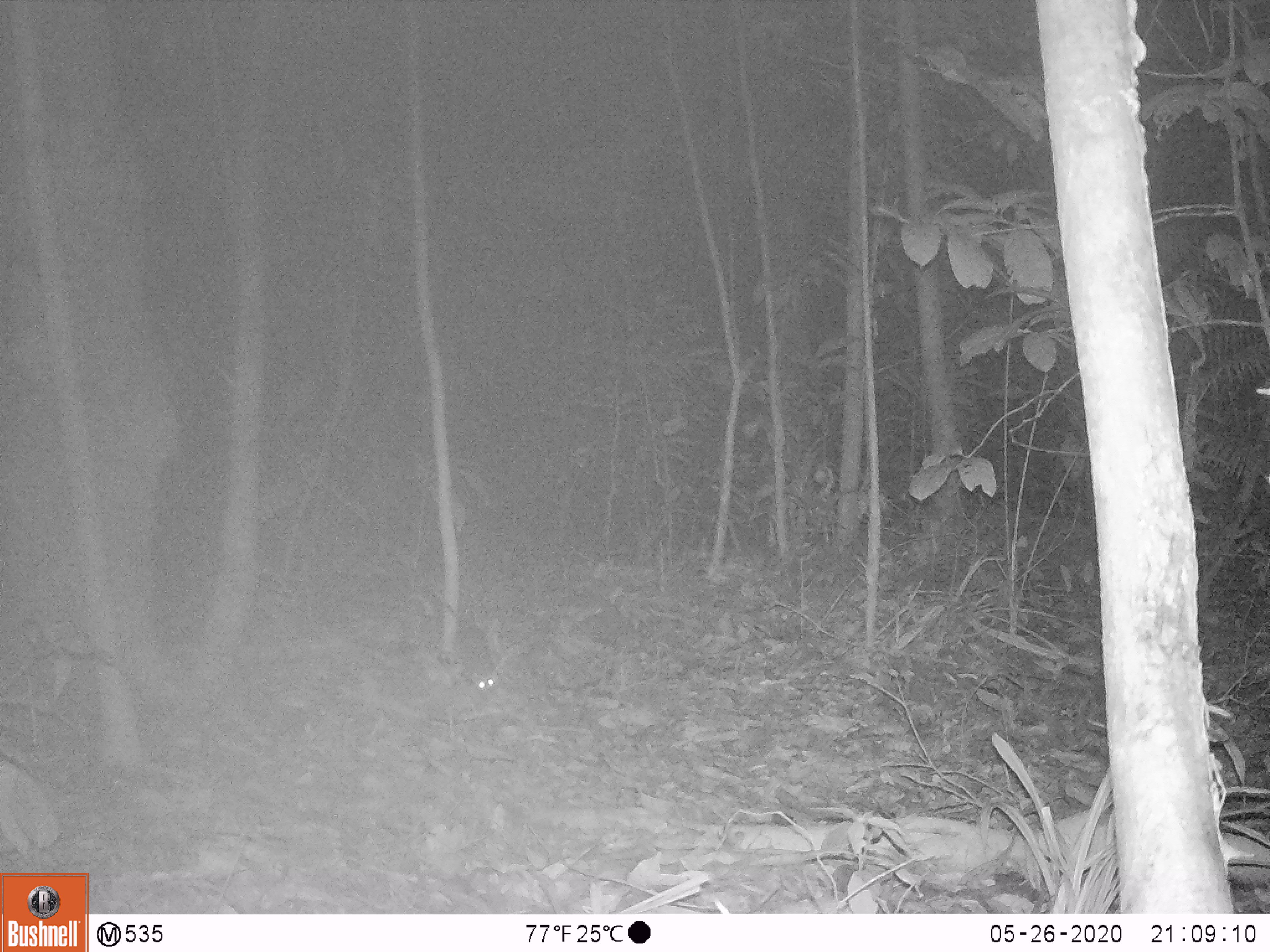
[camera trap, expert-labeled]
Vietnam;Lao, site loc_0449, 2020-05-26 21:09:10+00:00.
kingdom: Animalia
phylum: Chordata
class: Mammalia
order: Rodentia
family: Muridae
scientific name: Muridae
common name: old-world mice and rats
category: unidentified murid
Unidentified murid (old-world mice and rats) (Muridae). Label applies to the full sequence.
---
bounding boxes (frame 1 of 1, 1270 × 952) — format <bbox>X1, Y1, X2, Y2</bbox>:
unidentified murid: <bbox>458, 623, 499, 694</bbox>